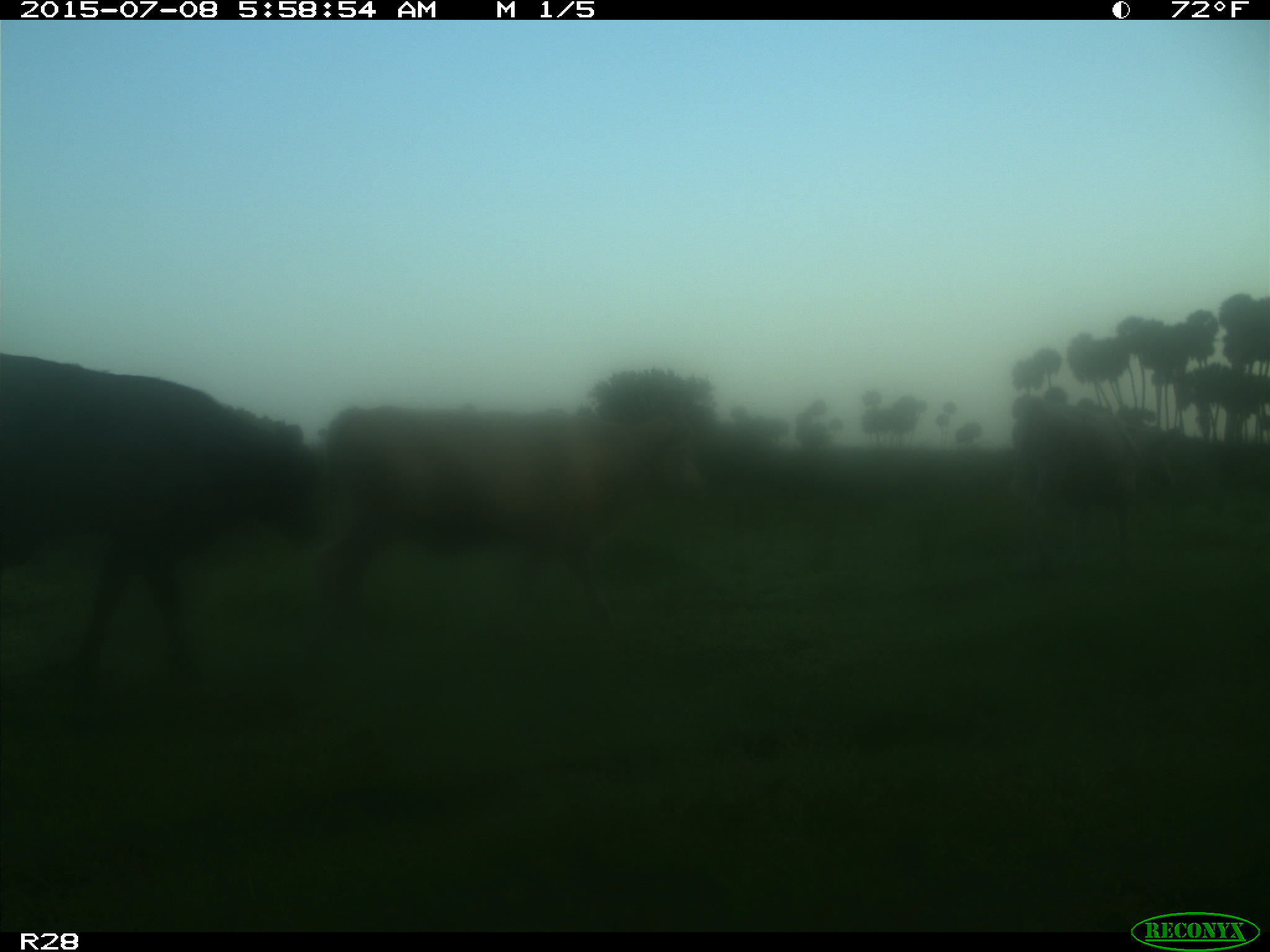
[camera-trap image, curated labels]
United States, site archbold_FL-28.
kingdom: Animalia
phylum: Chordata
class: Mammalia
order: Artiodactyla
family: Bovidae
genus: Bos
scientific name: Bos taurus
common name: domestic cow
Bos taurus (domestic cow).